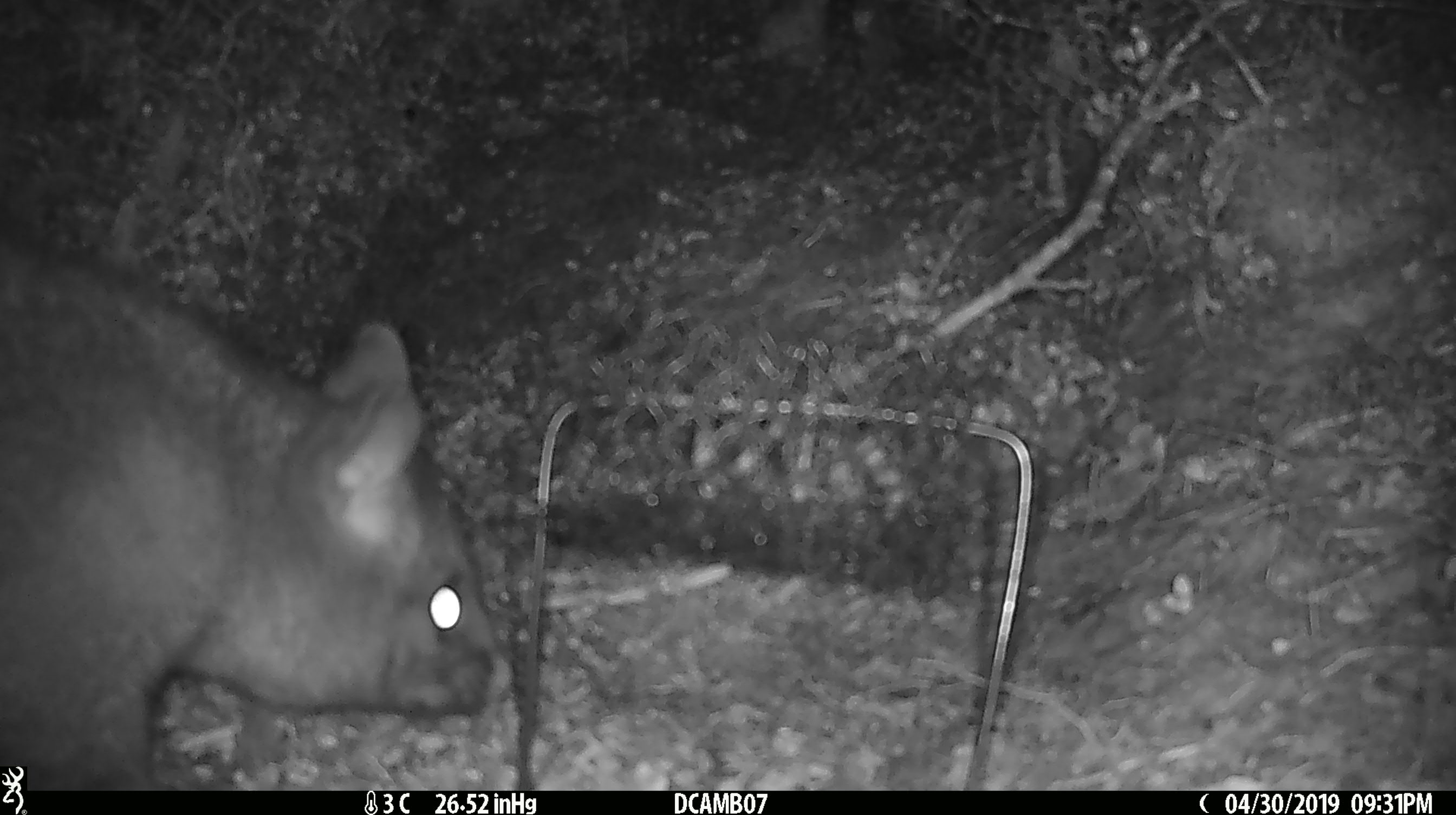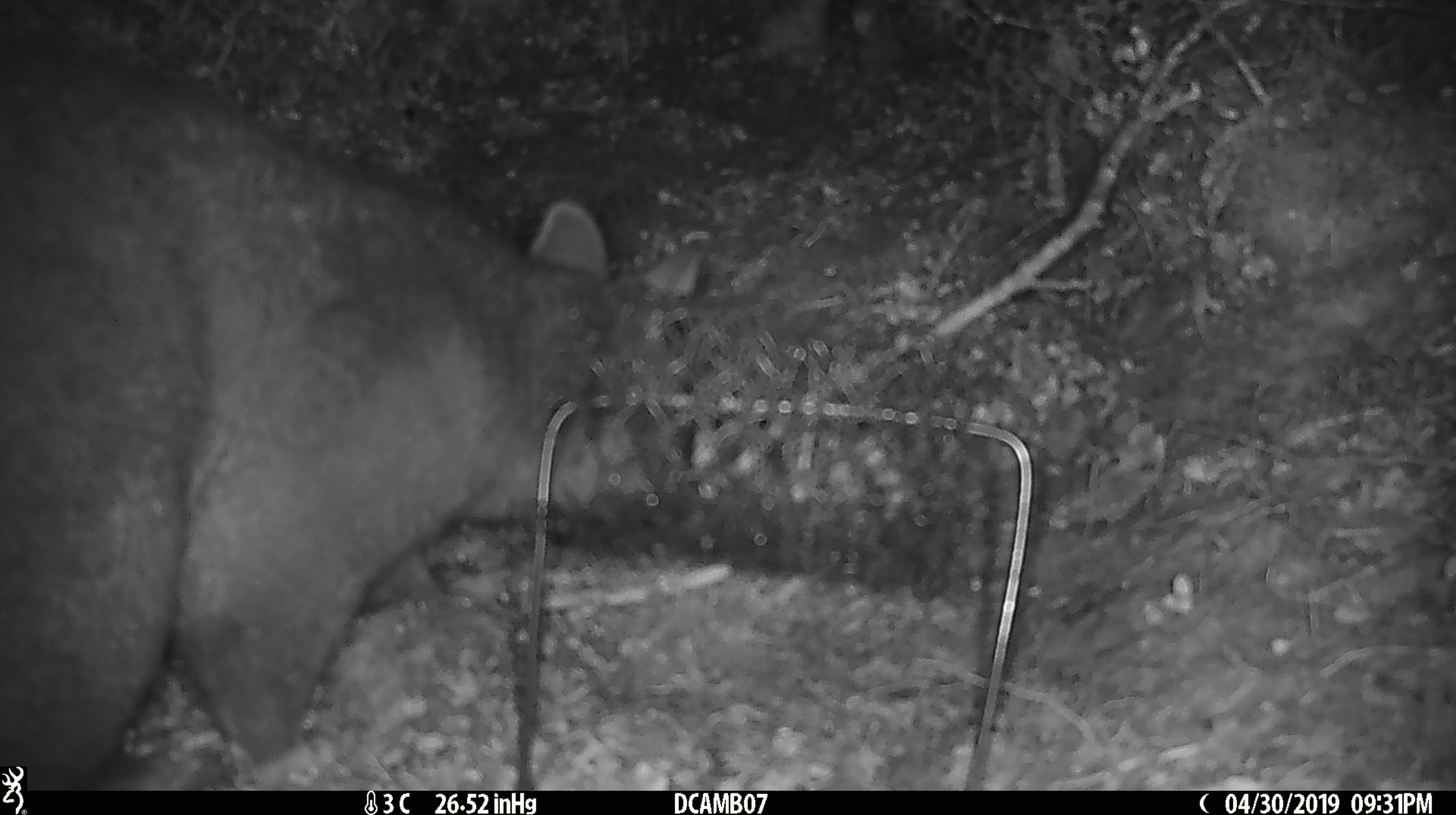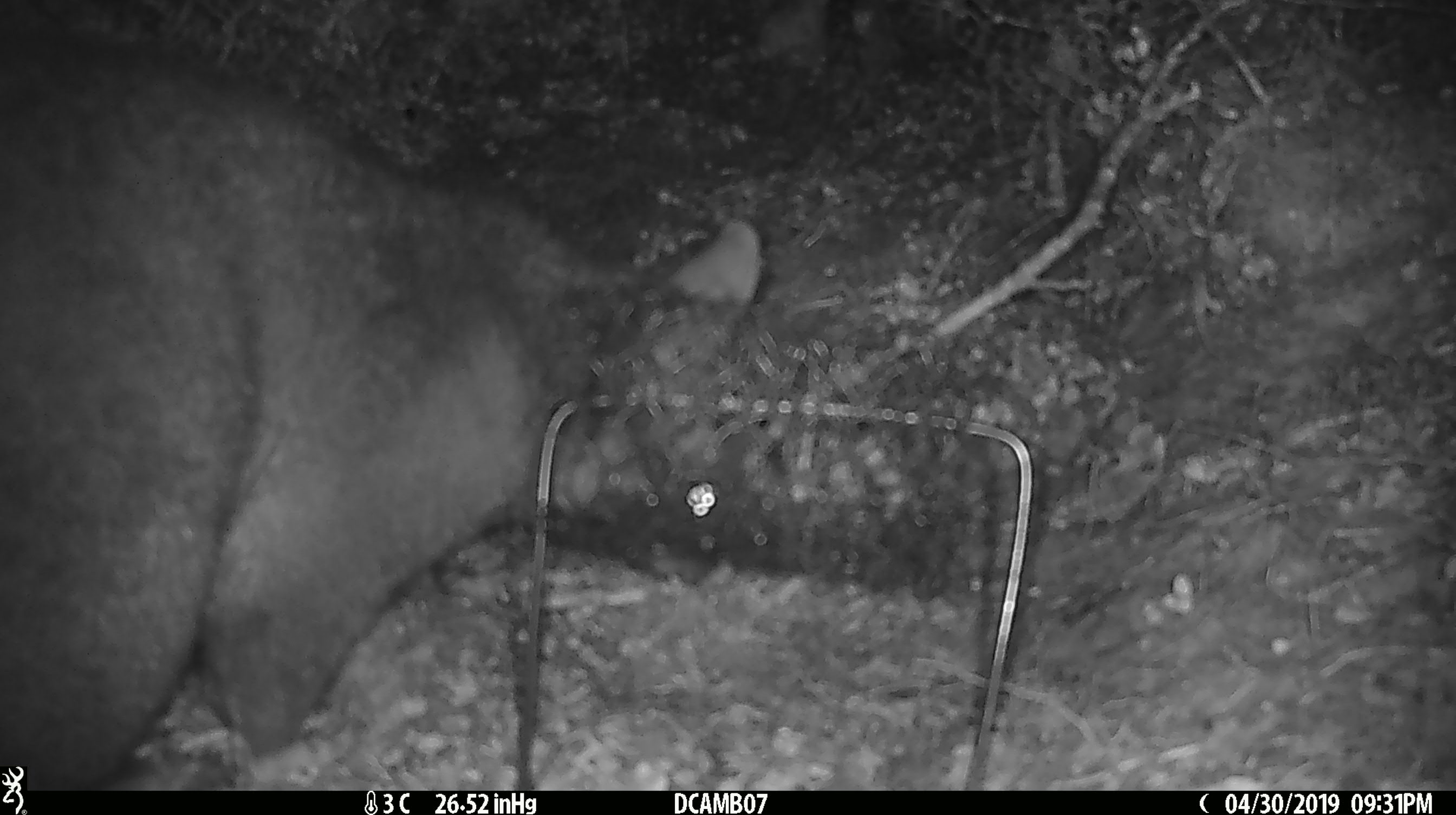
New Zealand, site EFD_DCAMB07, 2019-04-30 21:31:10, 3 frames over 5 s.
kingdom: Animalia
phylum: Chordata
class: Mammalia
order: Diprotodontia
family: Phalangeridae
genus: Trichosurus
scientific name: Trichosurus vulpecula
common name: common brushtail possum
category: possum